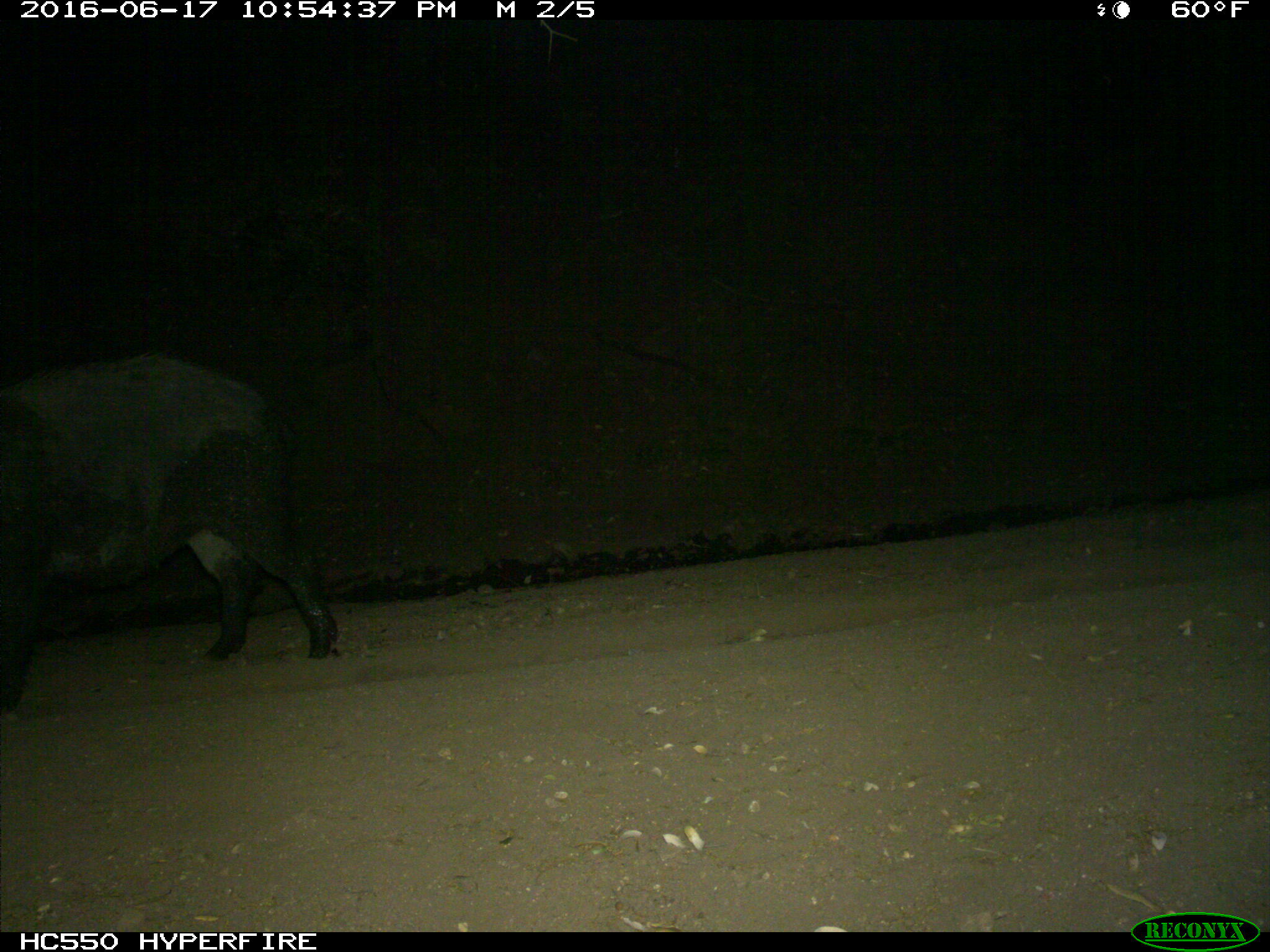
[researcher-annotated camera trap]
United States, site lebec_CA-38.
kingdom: Animalia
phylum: Chordata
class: Mammalia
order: Artiodactyla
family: Suidae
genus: Sus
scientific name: Sus scrofa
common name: wild boar